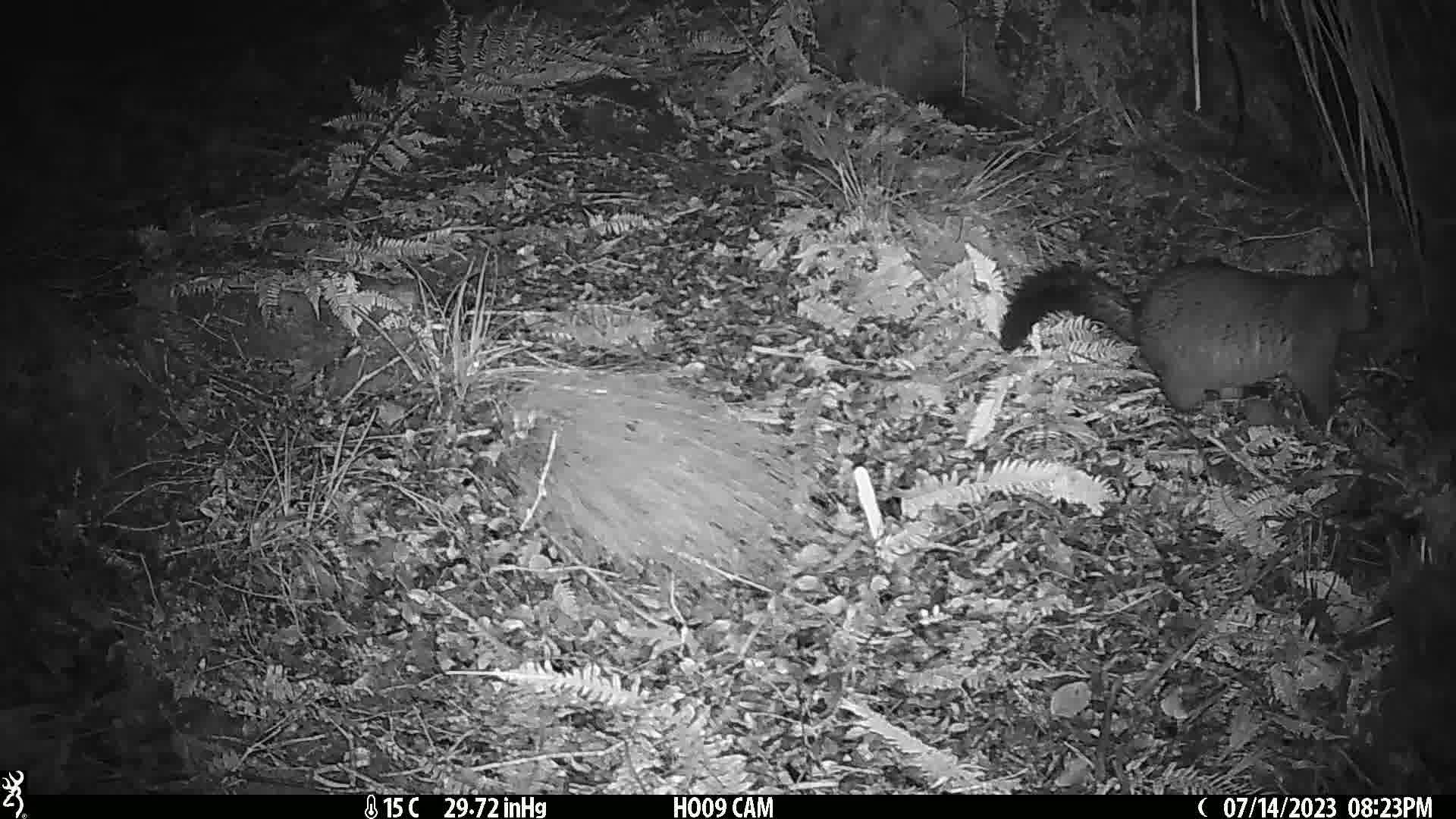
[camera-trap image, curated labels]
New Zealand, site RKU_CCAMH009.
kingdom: Animalia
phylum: Chordata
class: Mammalia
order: Diprotodontia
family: Phalangeridae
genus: Trichosurus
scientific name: Trichosurus vulpecula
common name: common brushtail possum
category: possum